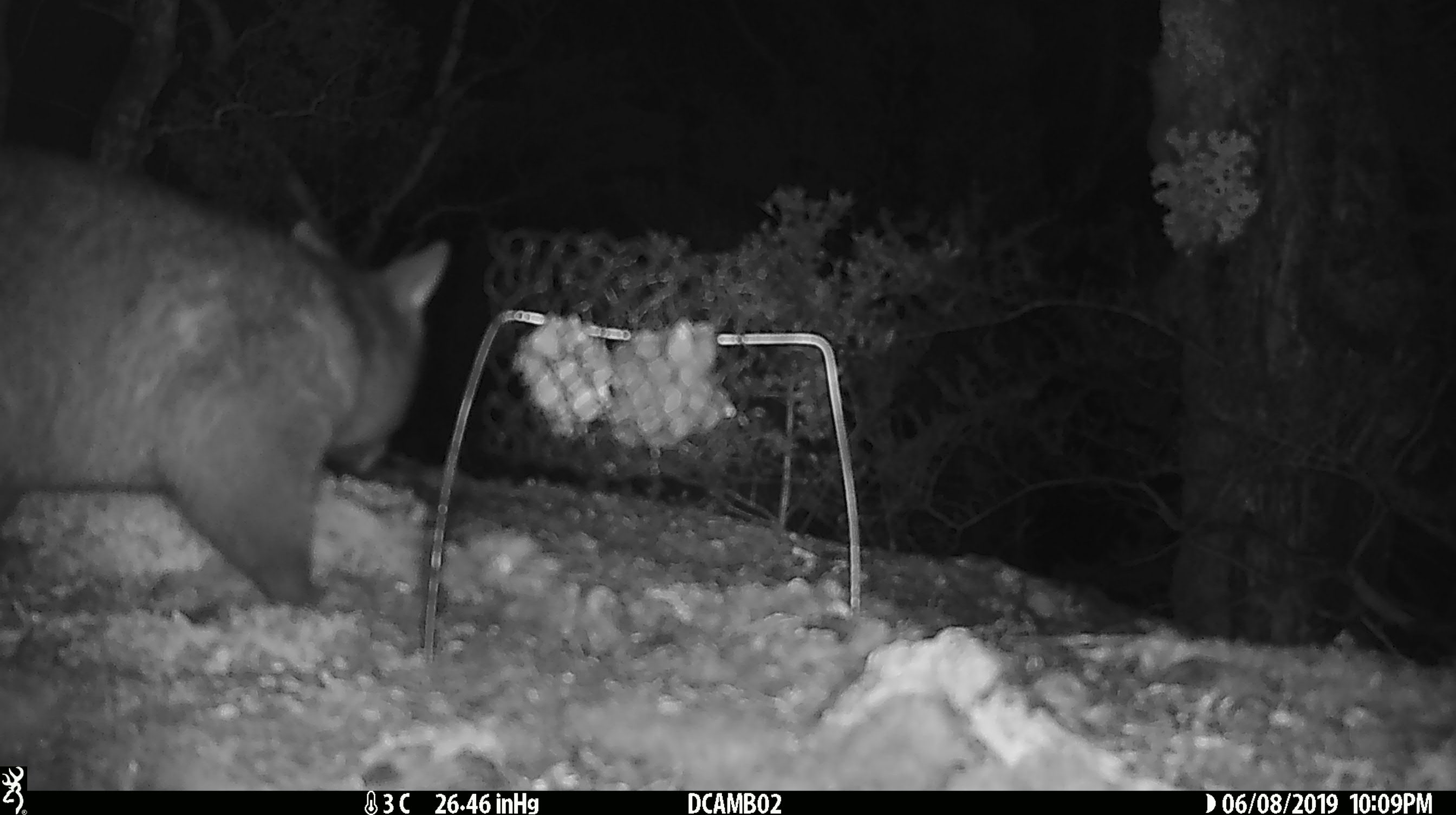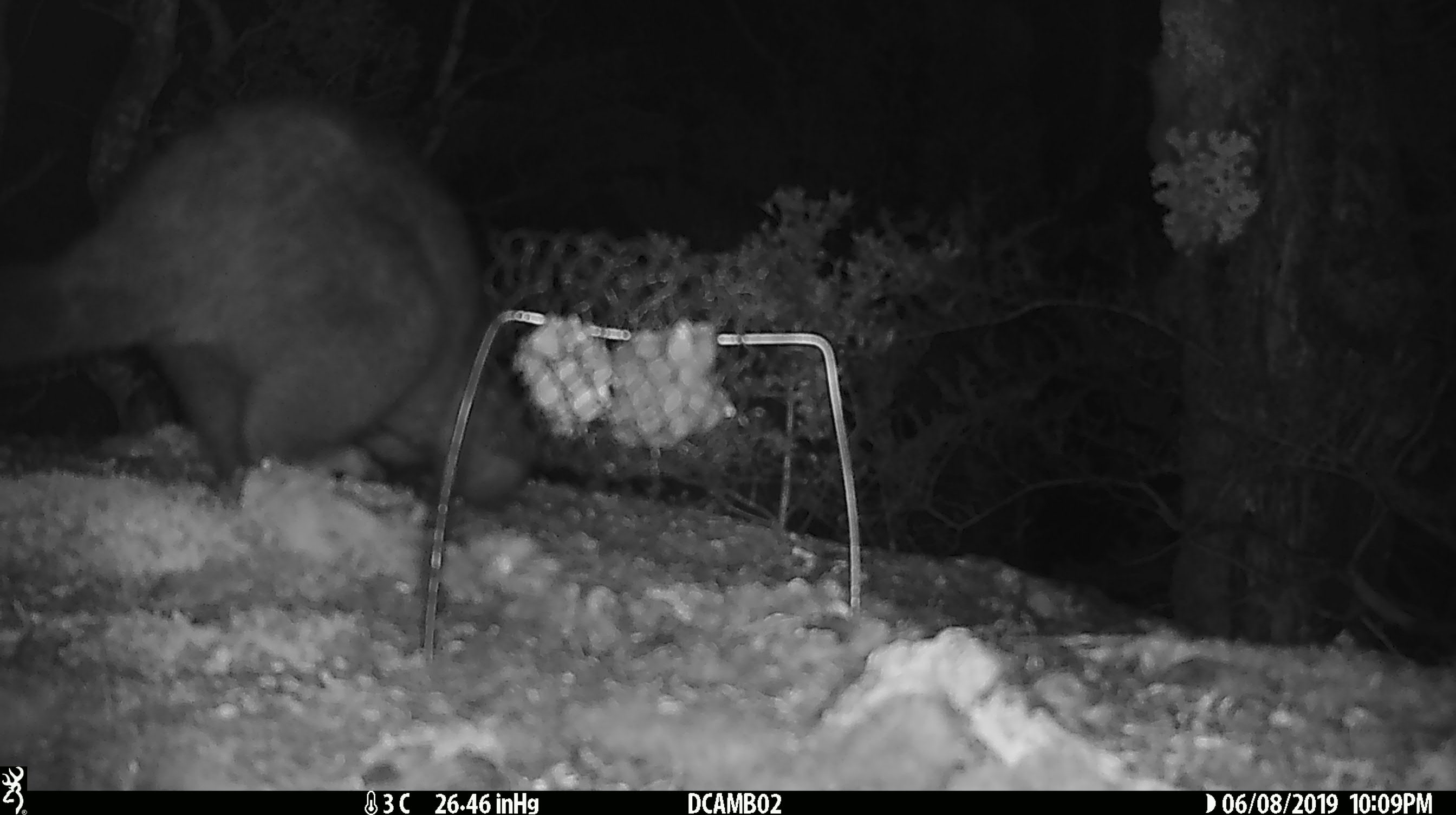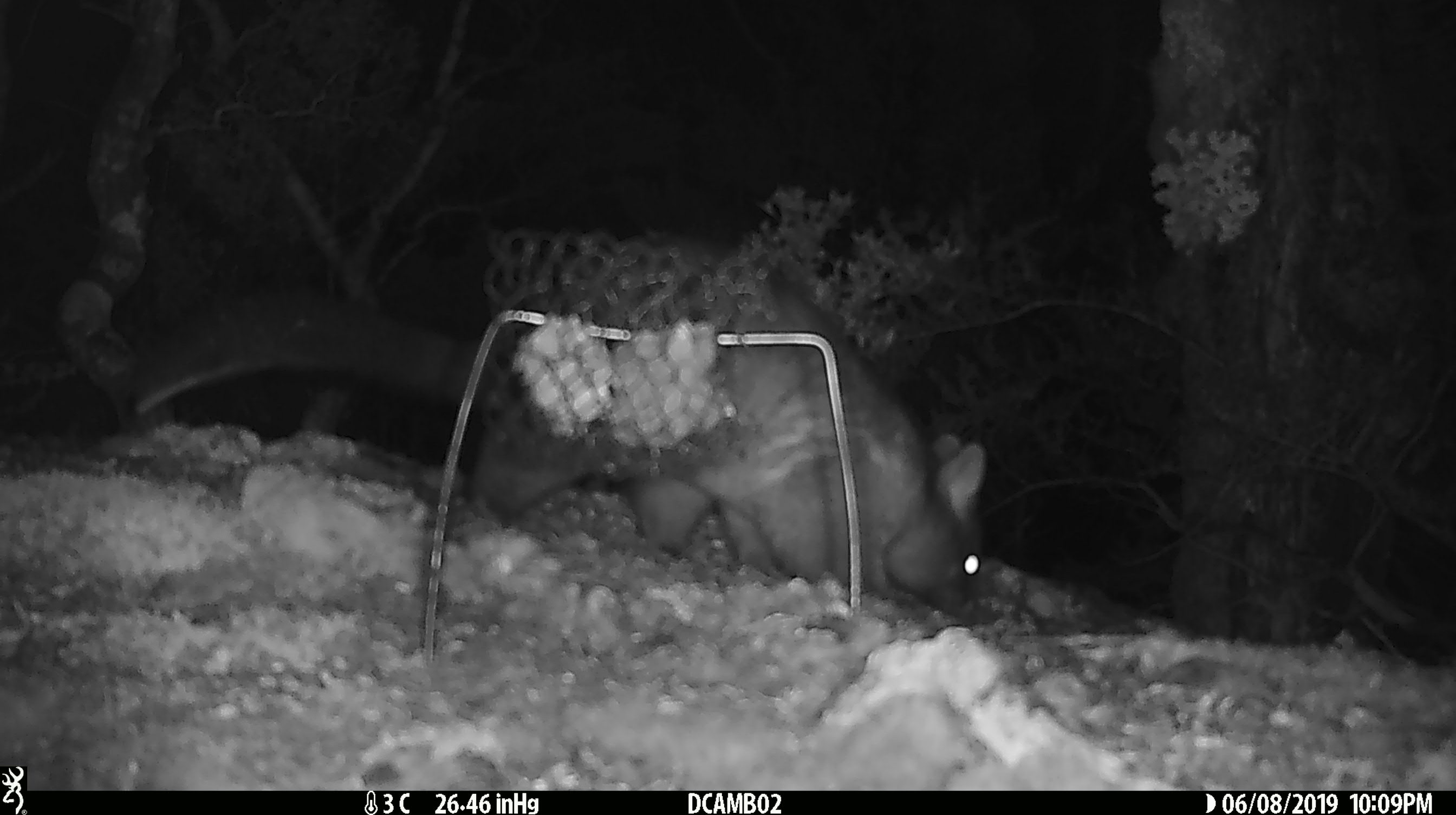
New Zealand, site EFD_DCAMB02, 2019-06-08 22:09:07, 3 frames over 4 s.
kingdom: Animalia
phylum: Chordata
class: Mammalia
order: Diprotodontia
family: Phalangeridae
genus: Trichosurus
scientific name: Trichosurus vulpecula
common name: common brushtail possum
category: possum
Possum (common brushtail possum) (Trichosurus vulpecula).